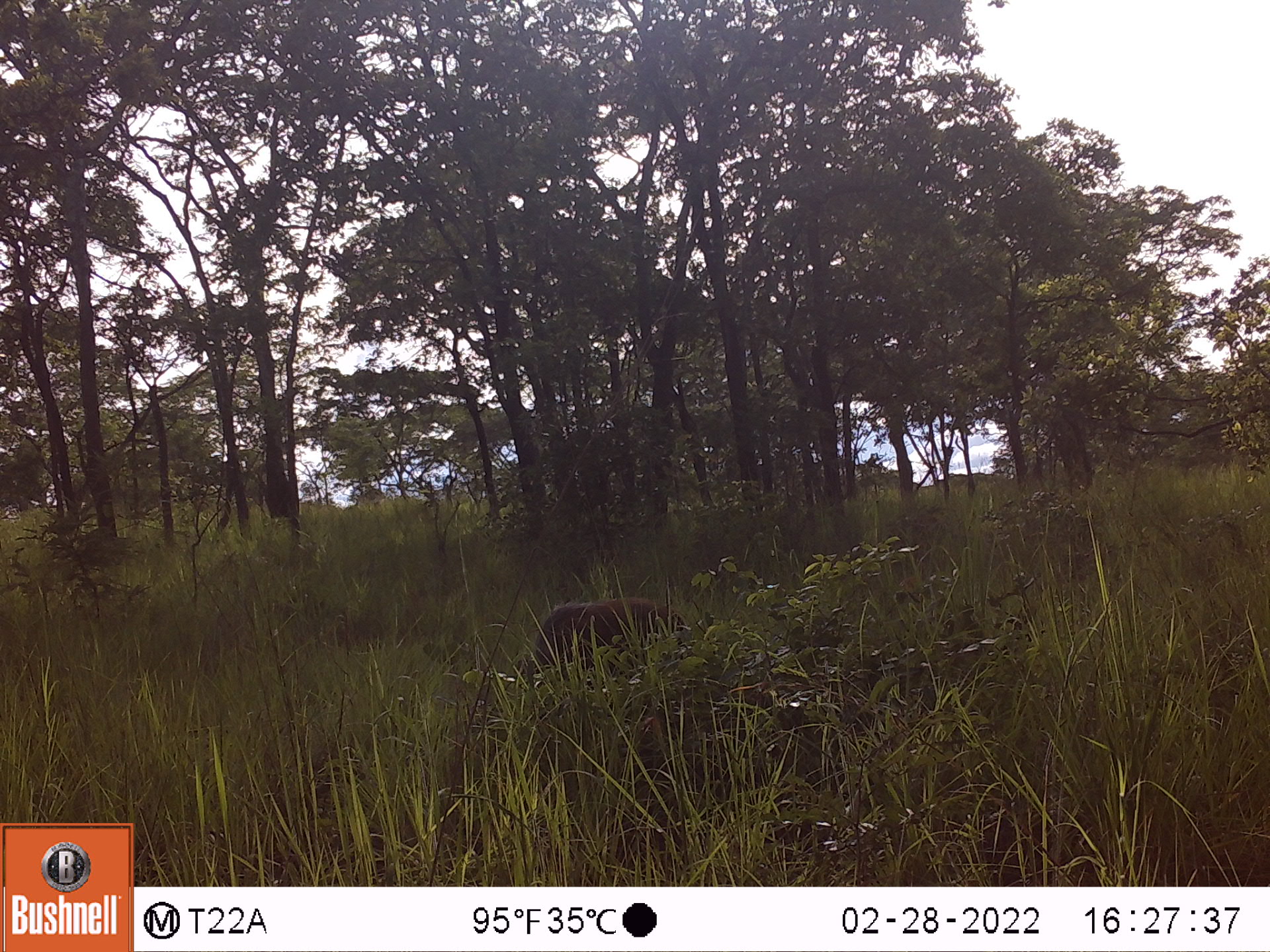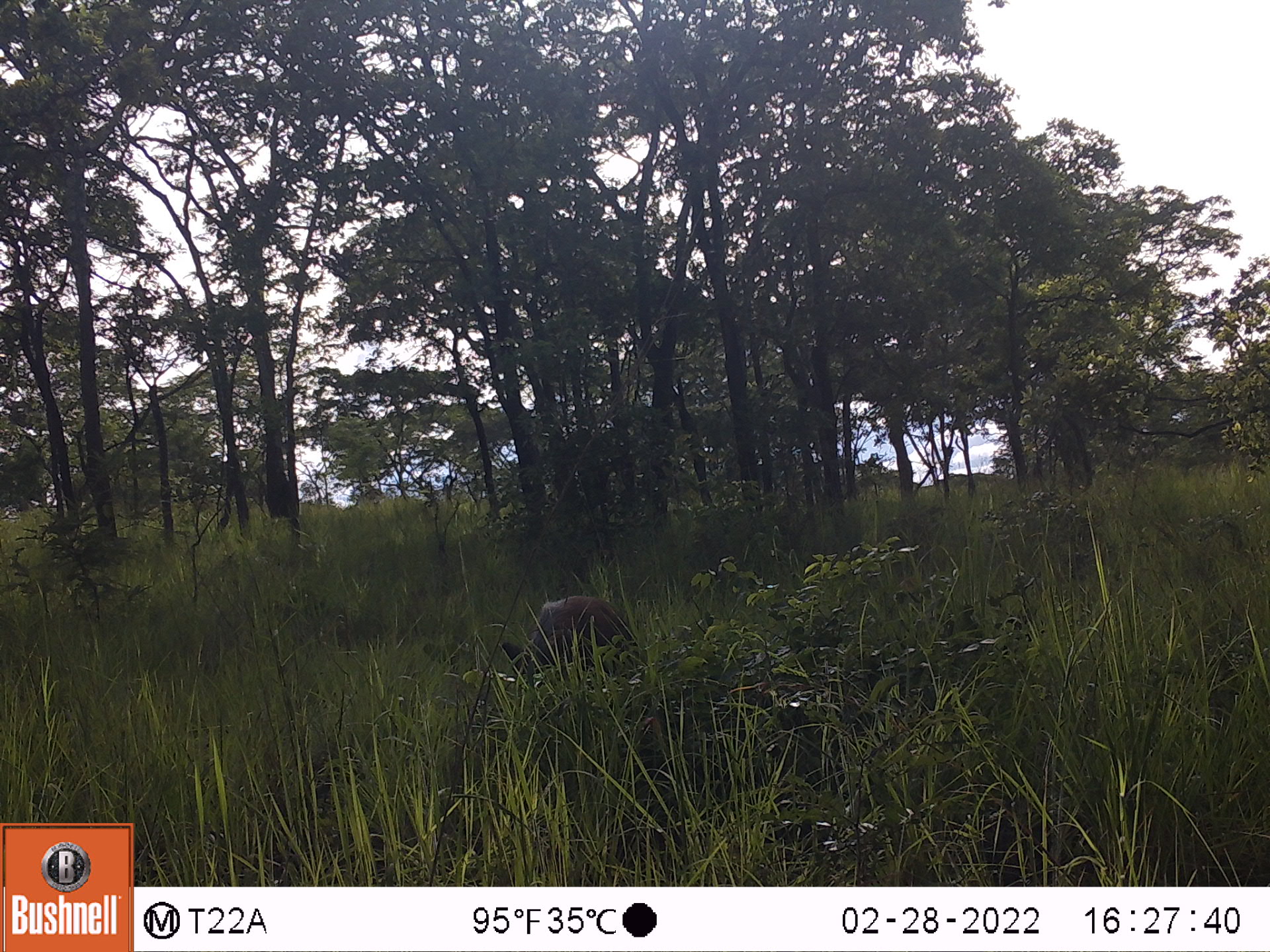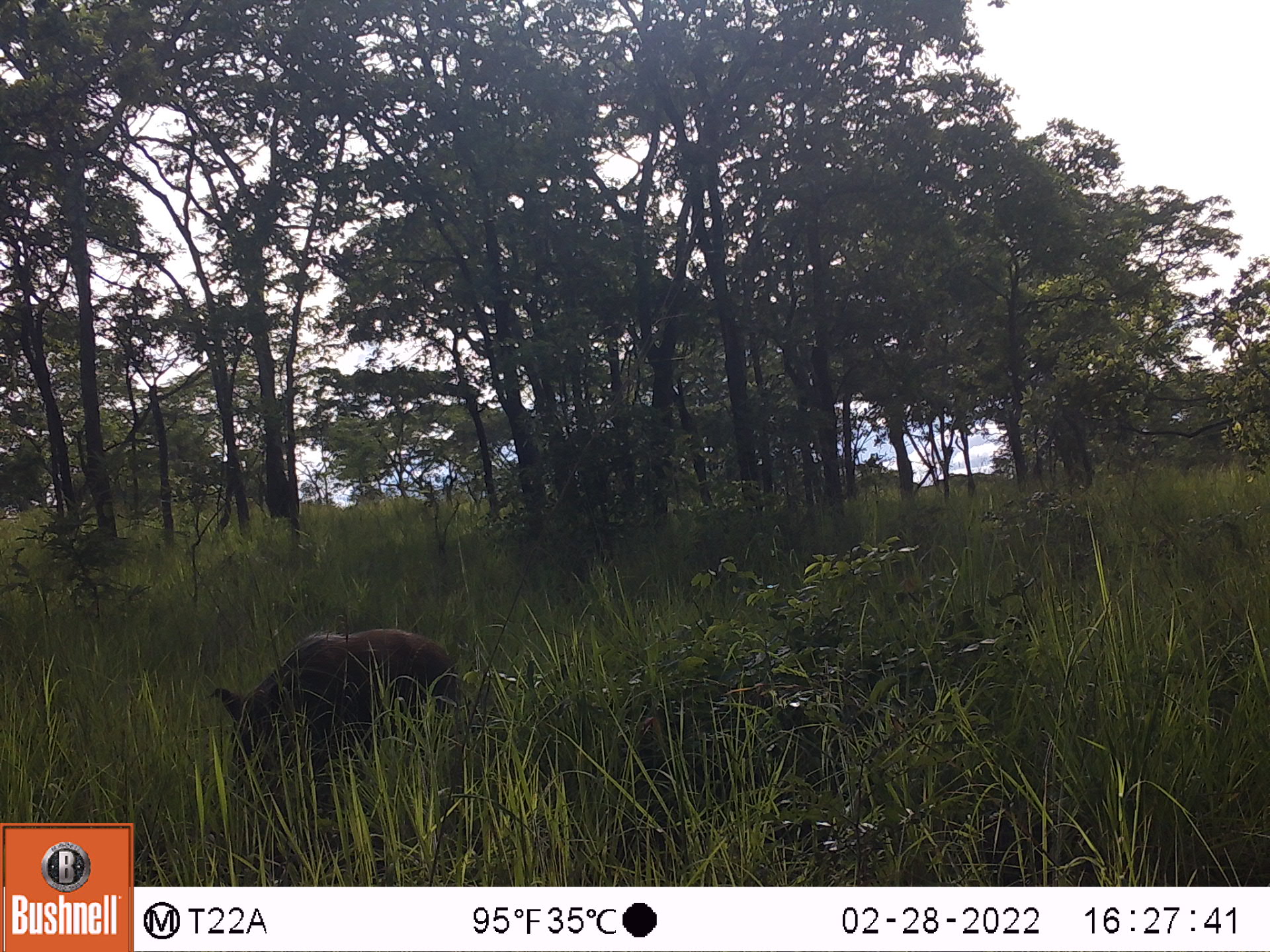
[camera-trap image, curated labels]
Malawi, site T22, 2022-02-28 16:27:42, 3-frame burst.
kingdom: Animalia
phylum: Chordata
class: Mammalia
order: Artiodactyla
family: Suidae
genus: Potamochoerus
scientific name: Potamochoerus larvatus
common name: bushpig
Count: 1.